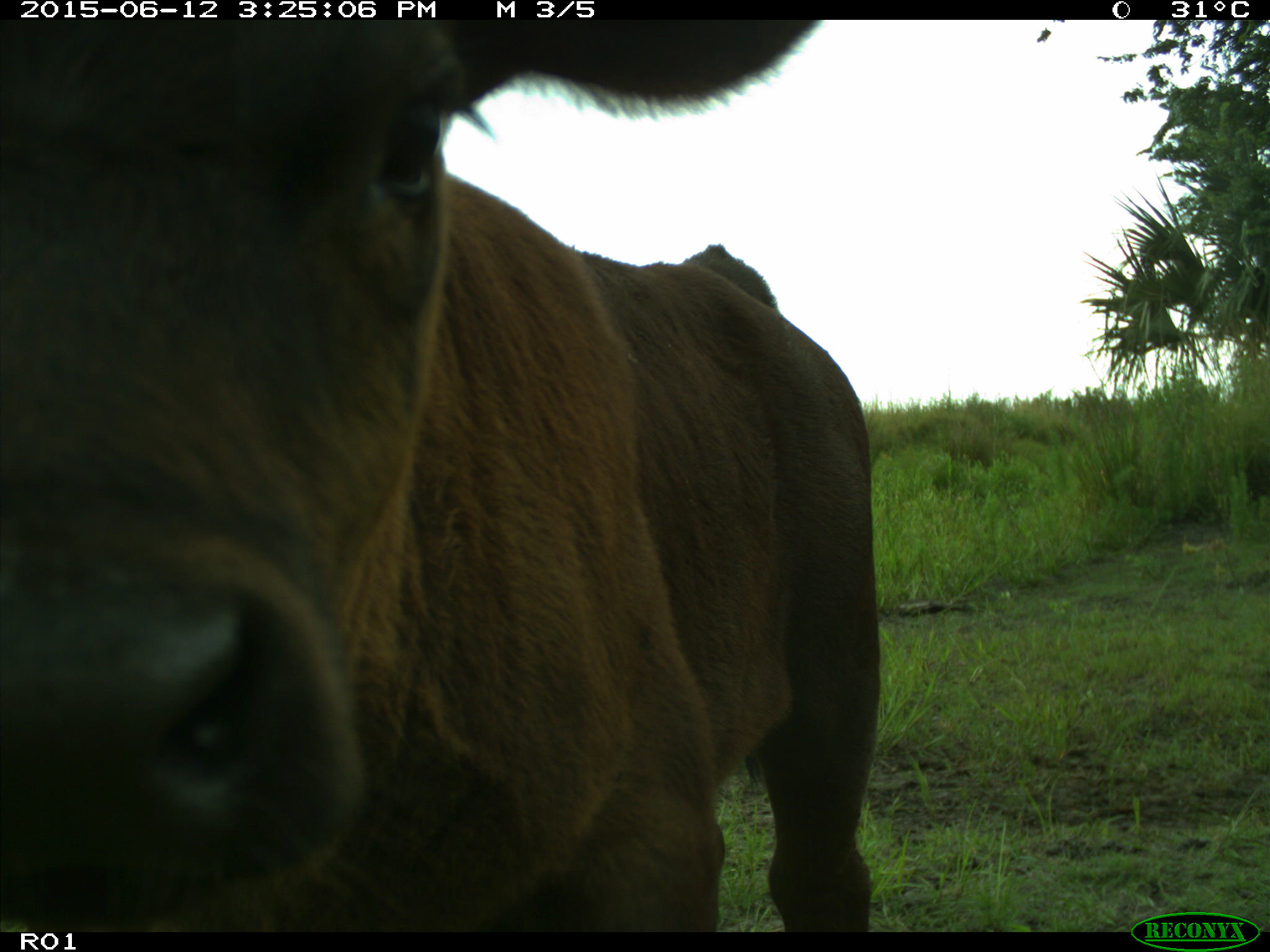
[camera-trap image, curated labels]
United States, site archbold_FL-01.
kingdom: Animalia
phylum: Chordata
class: Mammalia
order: Artiodactyla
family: Bovidae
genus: Bos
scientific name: Bos taurus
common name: domestic cow